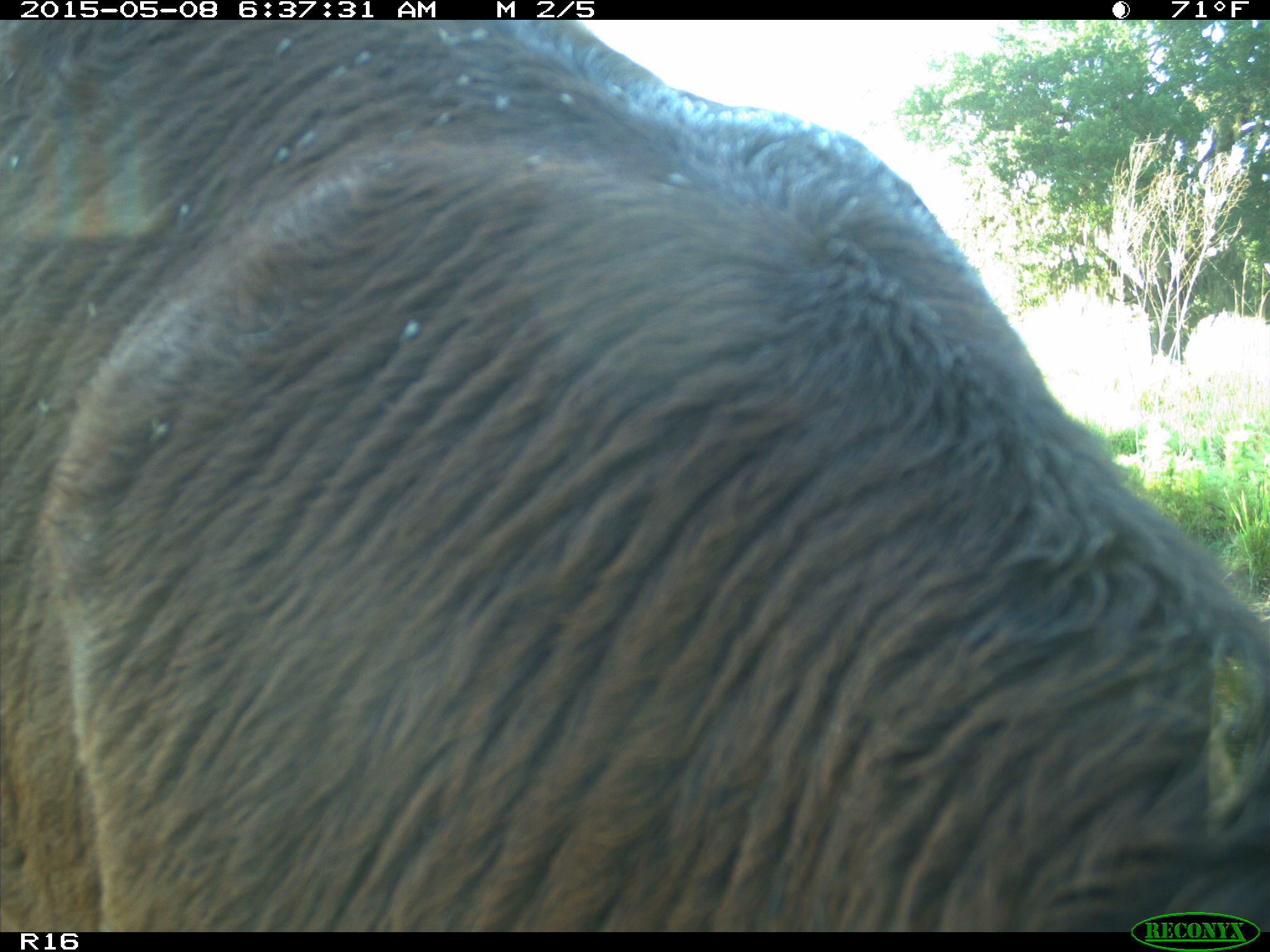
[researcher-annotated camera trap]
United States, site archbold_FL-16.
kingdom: Animalia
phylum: Chordata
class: Mammalia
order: Artiodactyla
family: Bovidae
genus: Bos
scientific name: Bos taurus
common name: domestic cow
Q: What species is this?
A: Bos taurus (domestic cow).